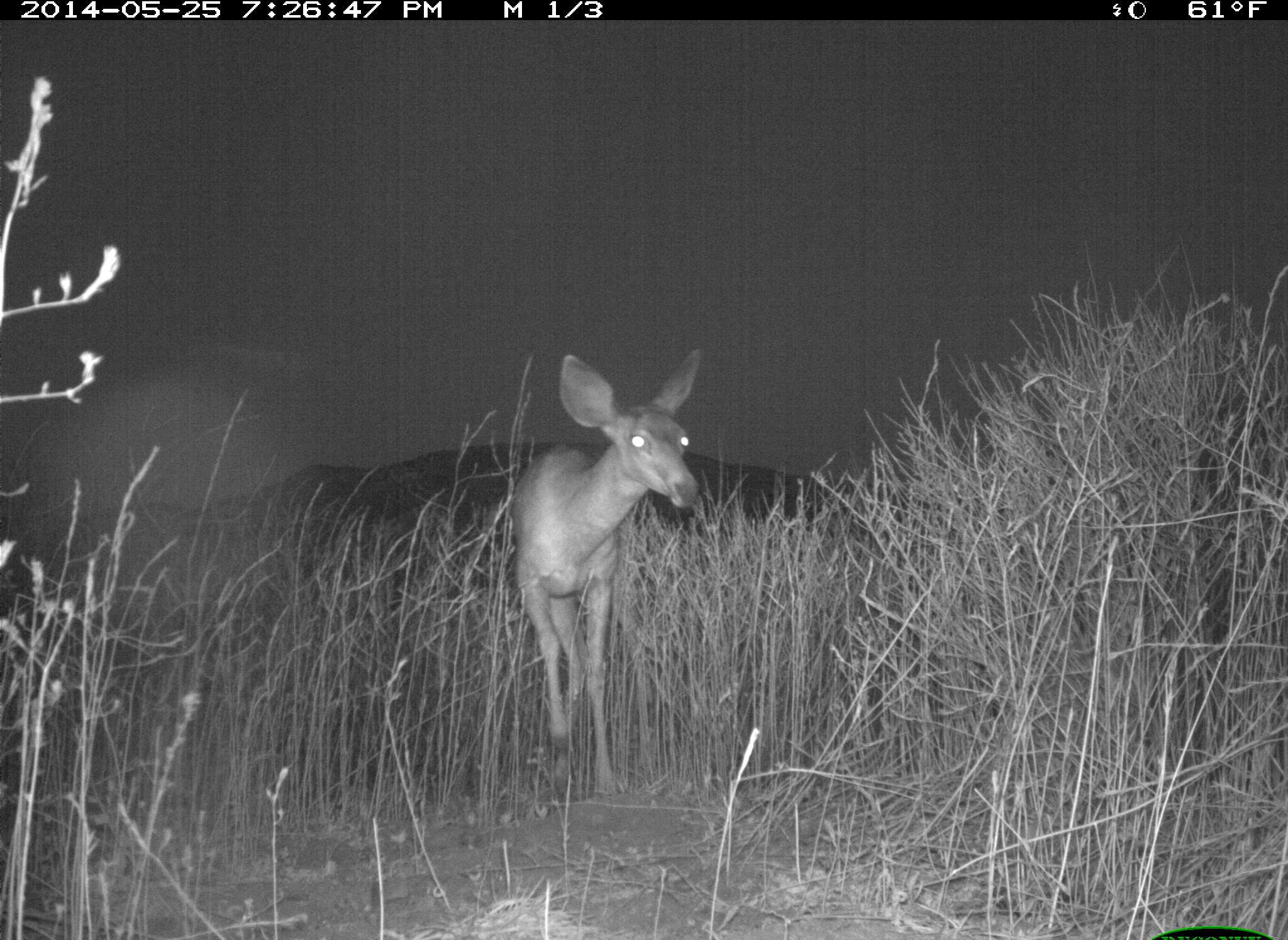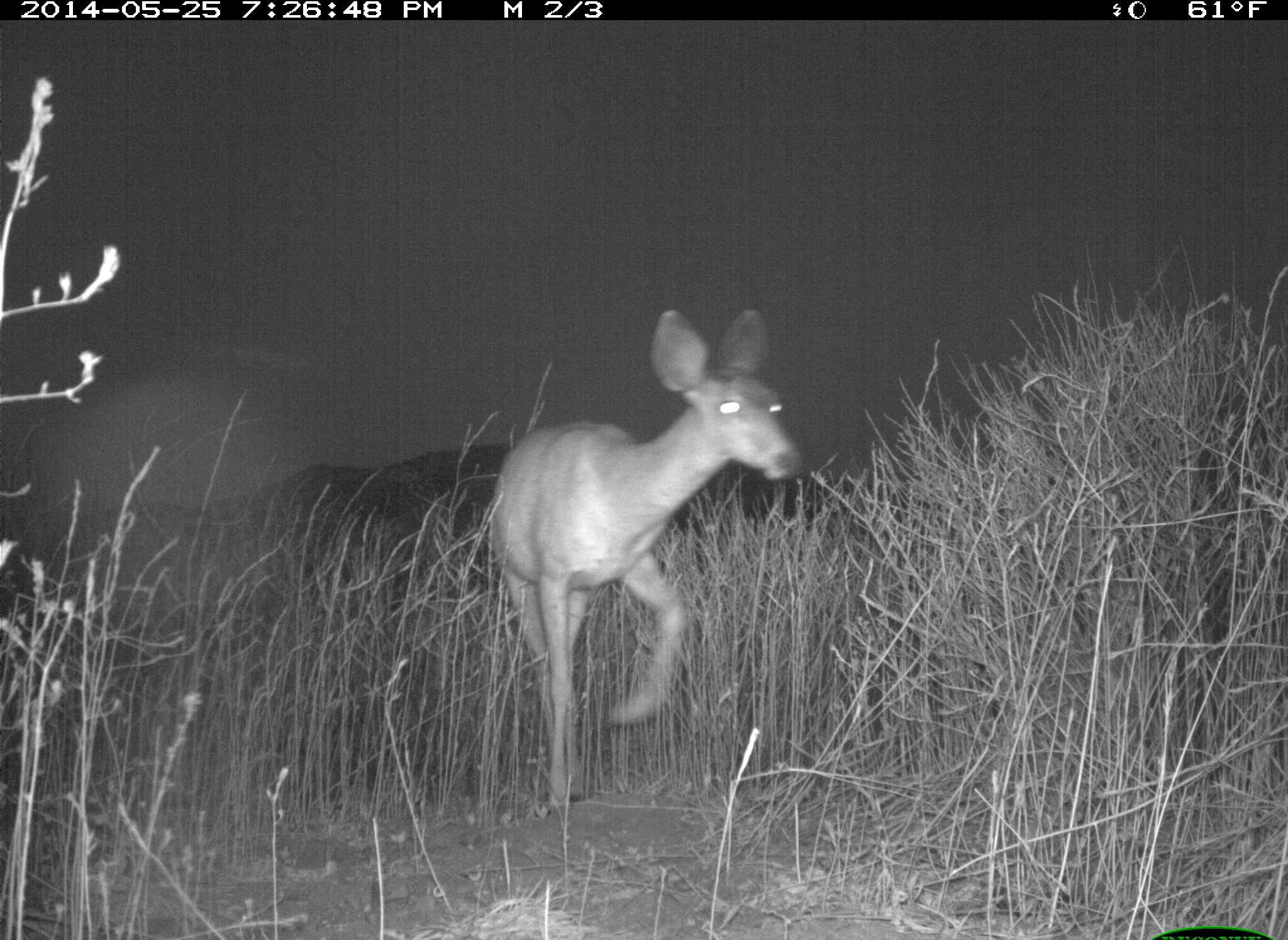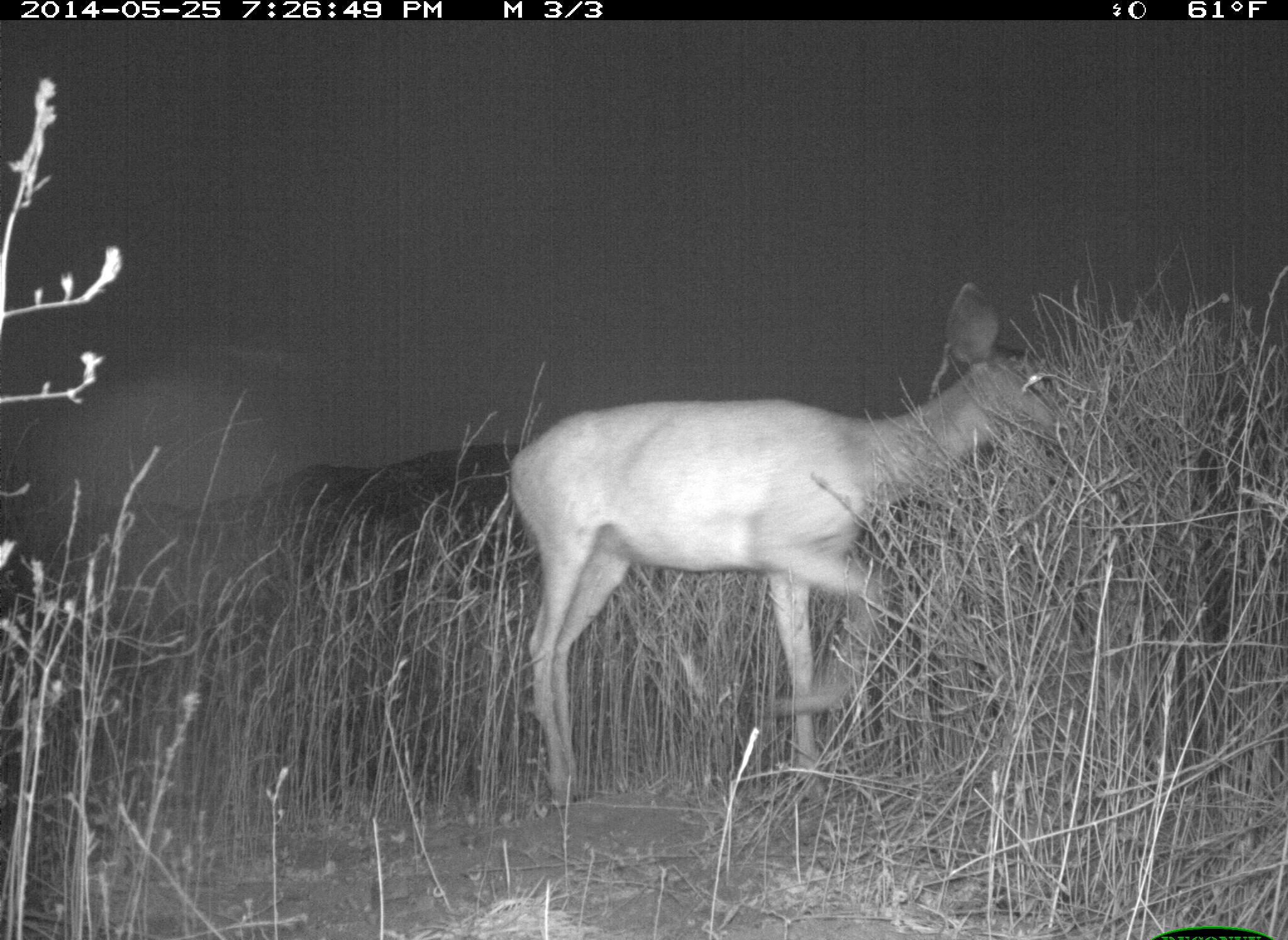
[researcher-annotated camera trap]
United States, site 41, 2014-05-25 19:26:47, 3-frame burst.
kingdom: Animalia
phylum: Chordata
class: Mammalia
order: Artiodactyla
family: Cervidae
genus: Odocoileus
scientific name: Odocoileus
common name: deer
Deer (Odocoileus).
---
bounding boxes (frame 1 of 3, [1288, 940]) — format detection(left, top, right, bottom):
deer: detection(501, 345, 704, 809)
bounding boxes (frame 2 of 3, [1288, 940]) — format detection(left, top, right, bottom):
deer: detection(483, 302, 805, 814)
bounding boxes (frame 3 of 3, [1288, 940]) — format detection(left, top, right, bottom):
deer: detection(508, 279, 1089, 816)